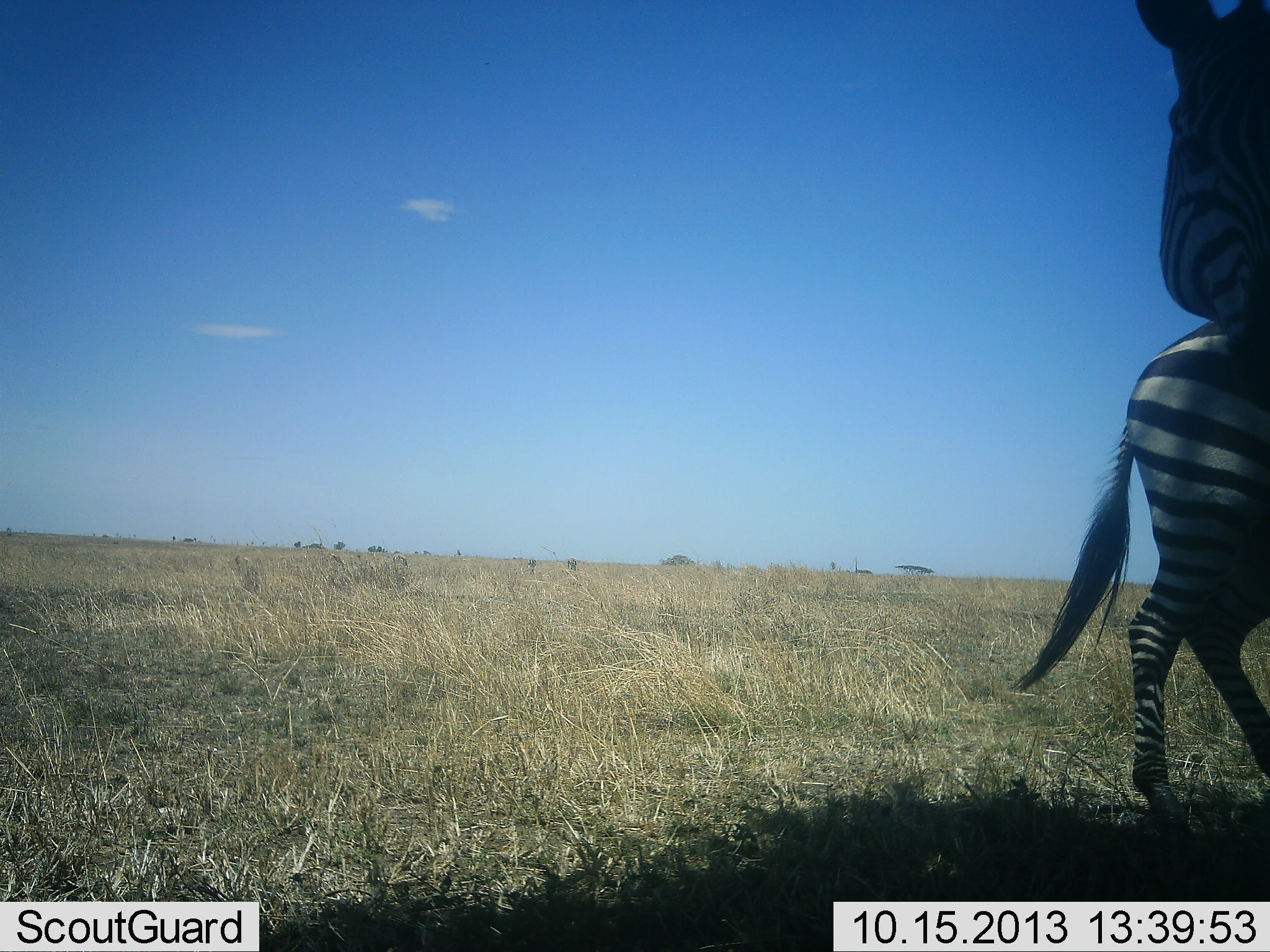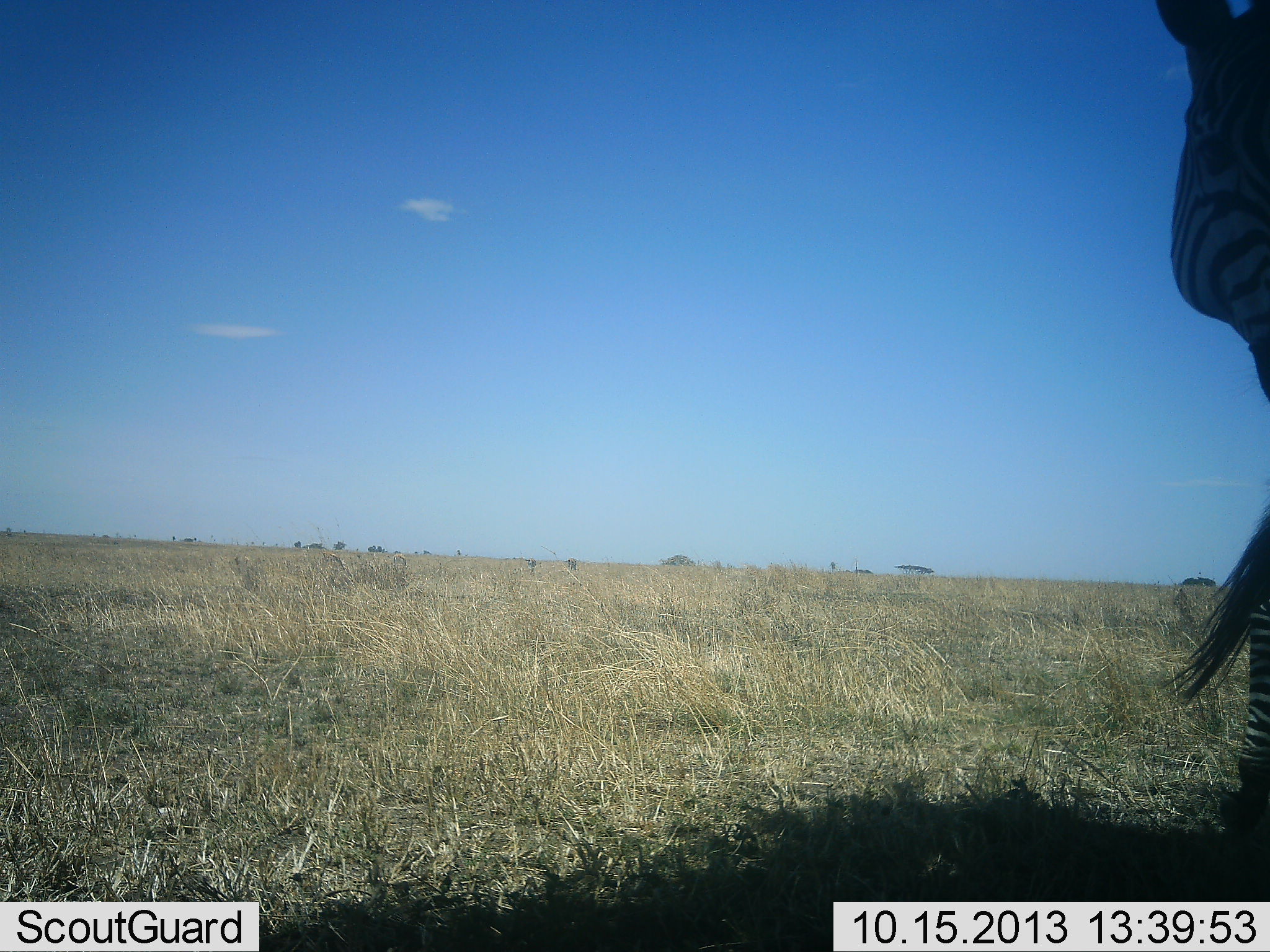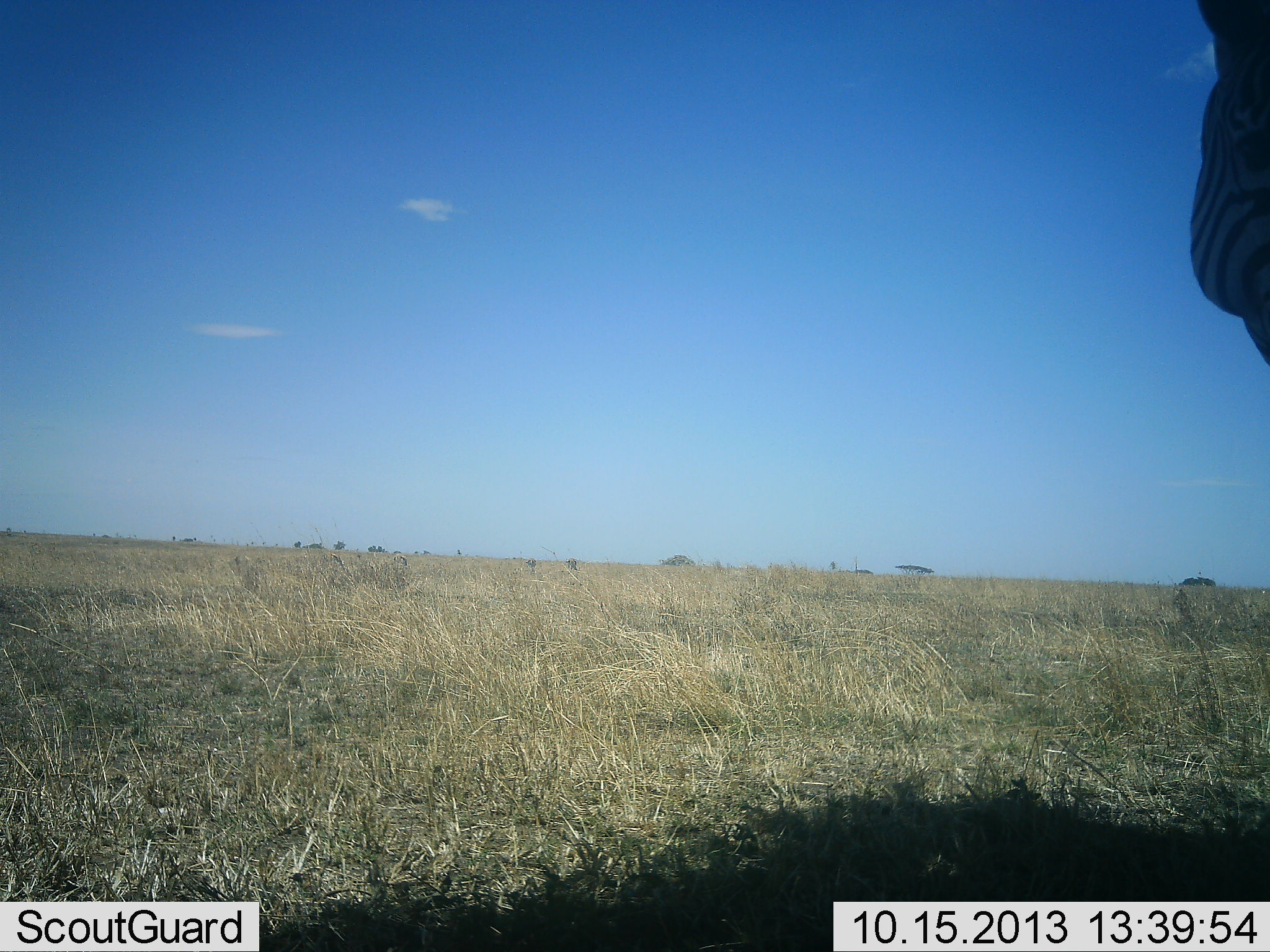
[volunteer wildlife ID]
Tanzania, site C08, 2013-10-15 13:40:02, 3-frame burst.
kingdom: Animalia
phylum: Chordata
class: Mammalia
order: Perissodactyla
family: Equidae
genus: Equus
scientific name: Equus quagga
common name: plains zebra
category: zebra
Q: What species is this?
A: Zebra (plains zebra) (Equus quagga).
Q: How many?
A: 2.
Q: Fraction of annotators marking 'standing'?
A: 50%.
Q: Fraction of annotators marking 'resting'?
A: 0%.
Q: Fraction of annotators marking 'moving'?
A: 80%.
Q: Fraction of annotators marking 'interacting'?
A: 0%.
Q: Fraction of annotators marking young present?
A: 0%.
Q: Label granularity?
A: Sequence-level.